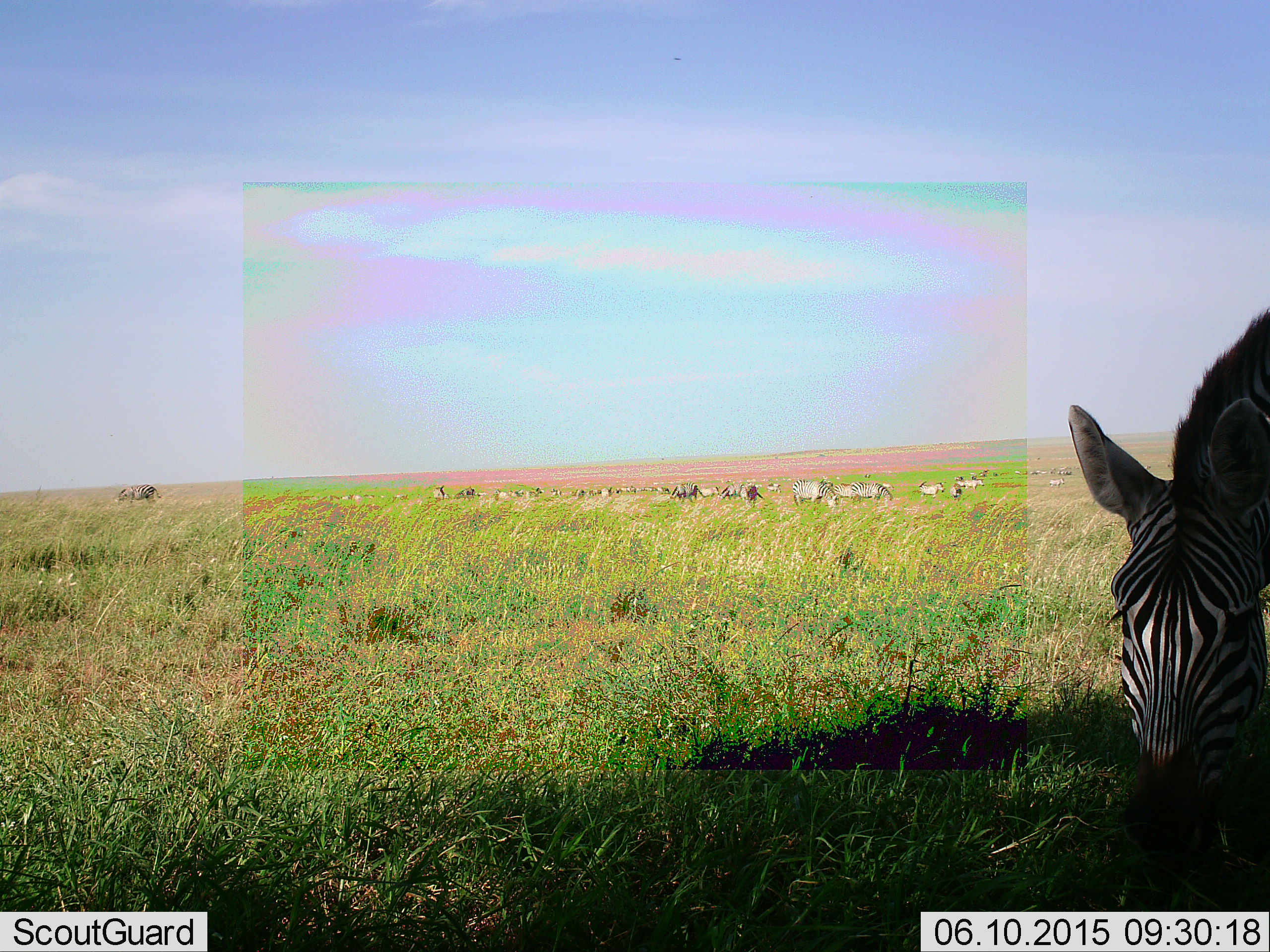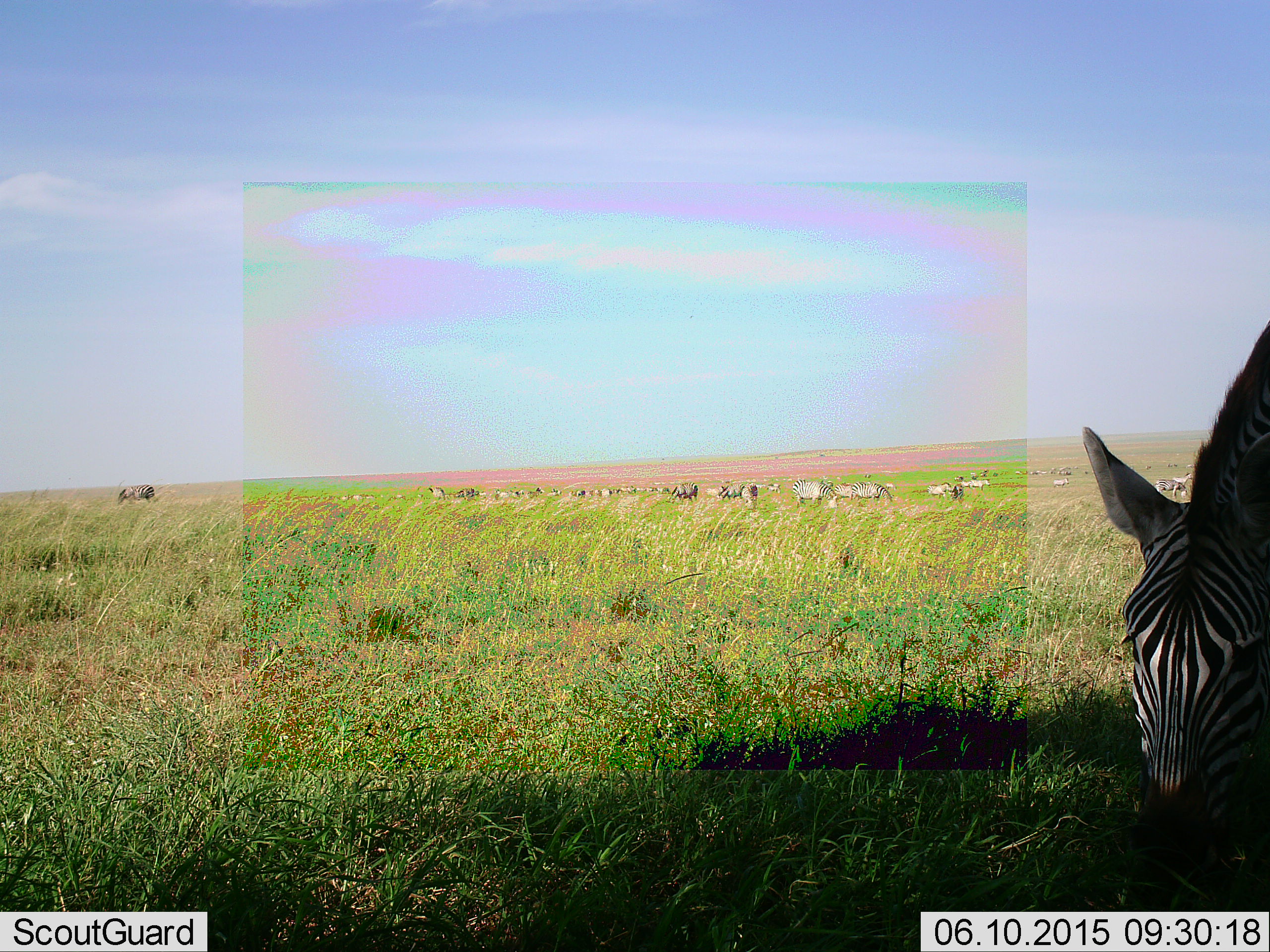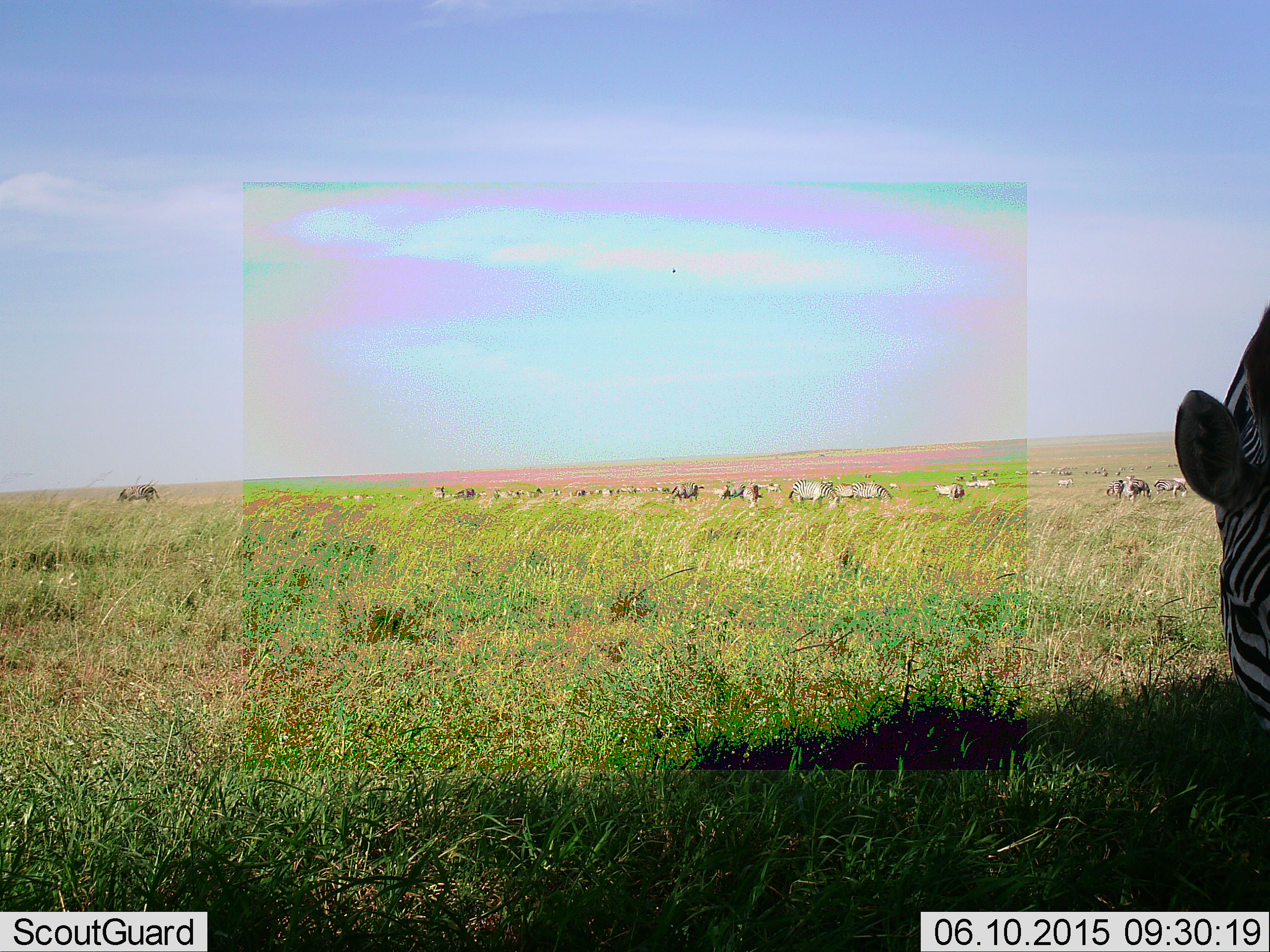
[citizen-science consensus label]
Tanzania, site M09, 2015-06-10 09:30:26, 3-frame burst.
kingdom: Animalia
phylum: Chordata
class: Mammalia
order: Perissodactyla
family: Equidae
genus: Equus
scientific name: Equus quagga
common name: plains zebra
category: zebra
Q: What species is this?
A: Zebra (plains zebra) (Equus quagga).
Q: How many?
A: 11-50.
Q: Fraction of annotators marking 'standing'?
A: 20%.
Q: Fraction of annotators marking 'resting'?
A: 0%.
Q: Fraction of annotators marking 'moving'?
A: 7%.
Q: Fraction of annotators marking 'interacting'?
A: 7%.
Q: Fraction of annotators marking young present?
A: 7%.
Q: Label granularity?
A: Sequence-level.